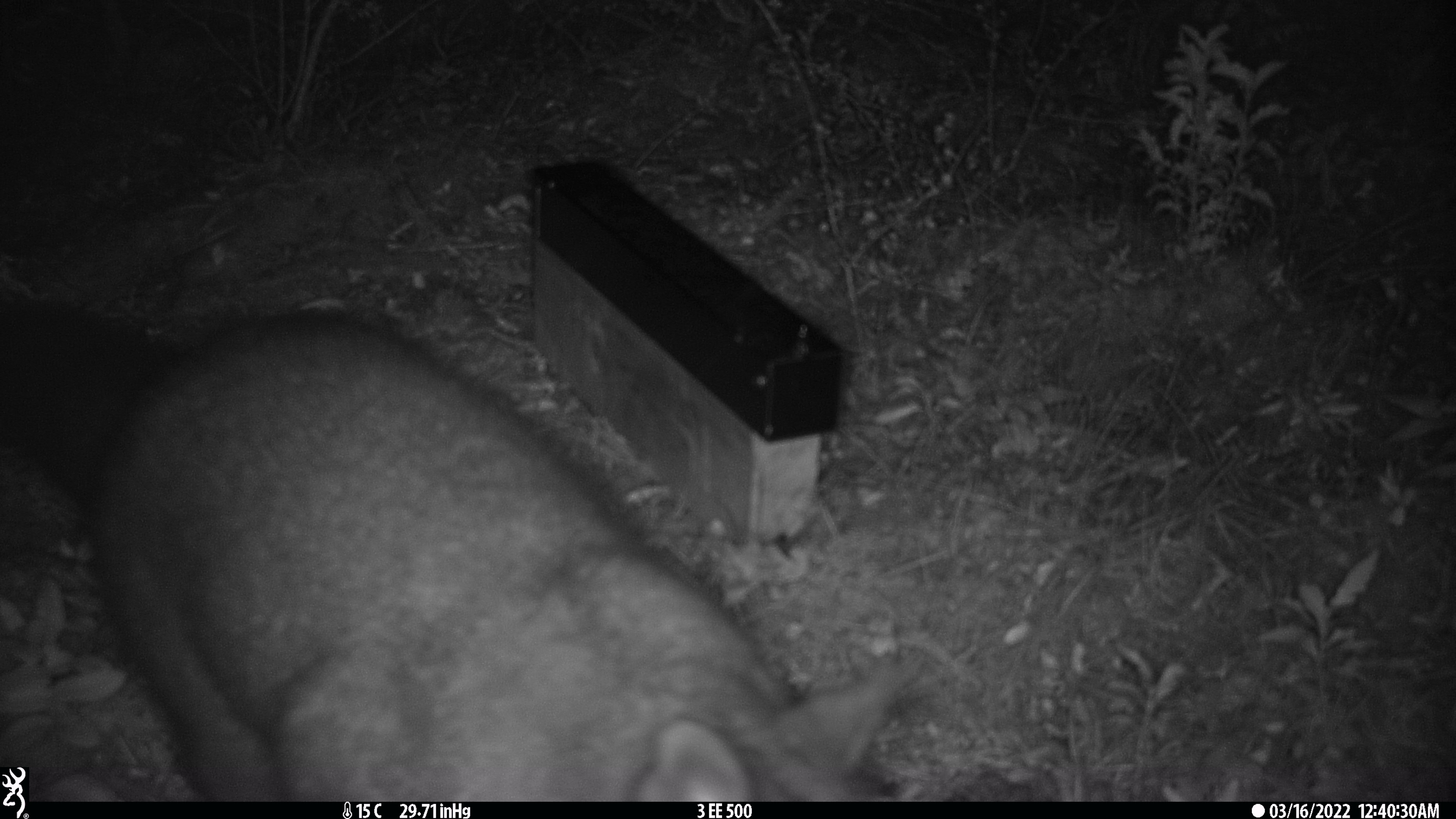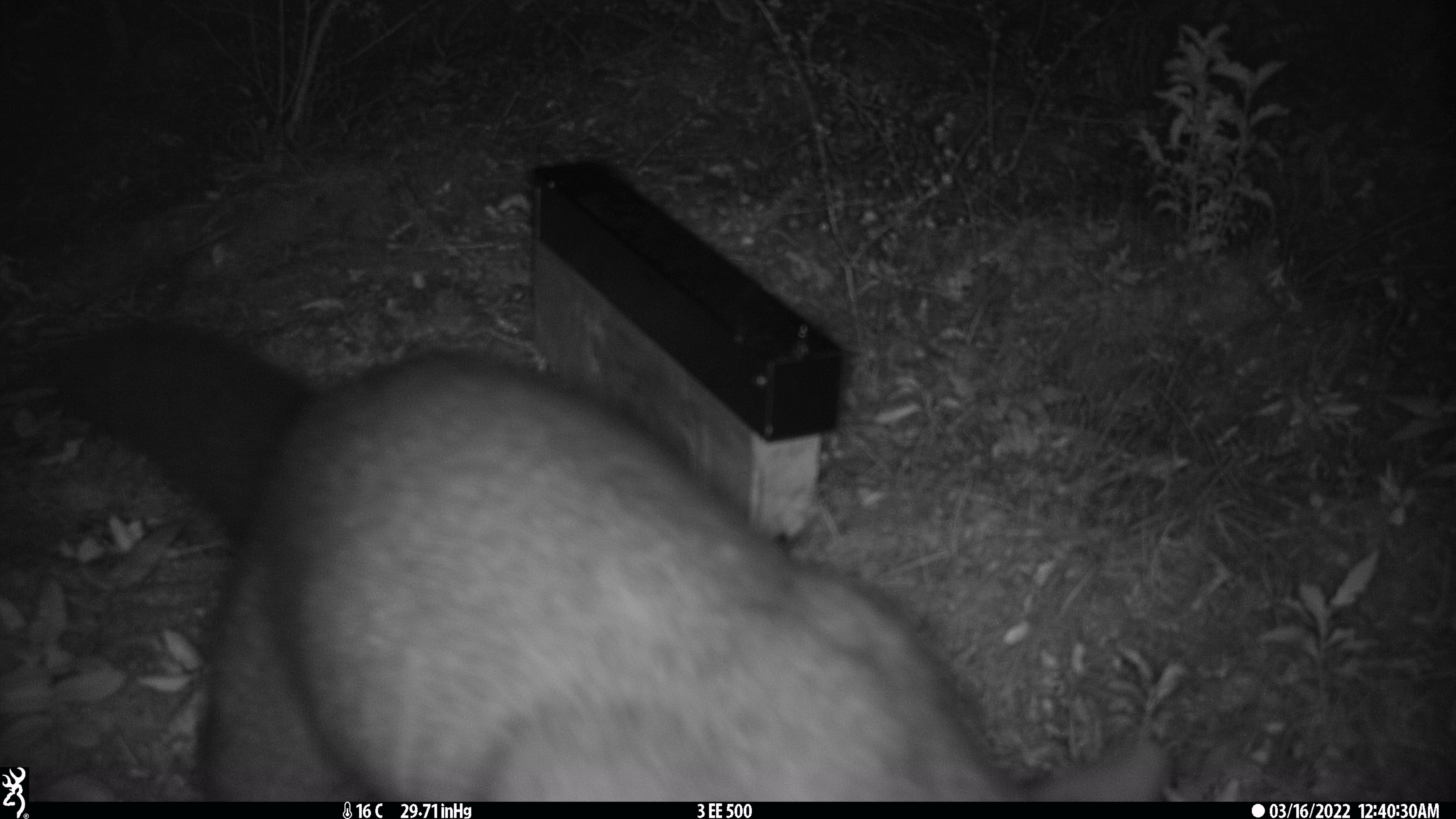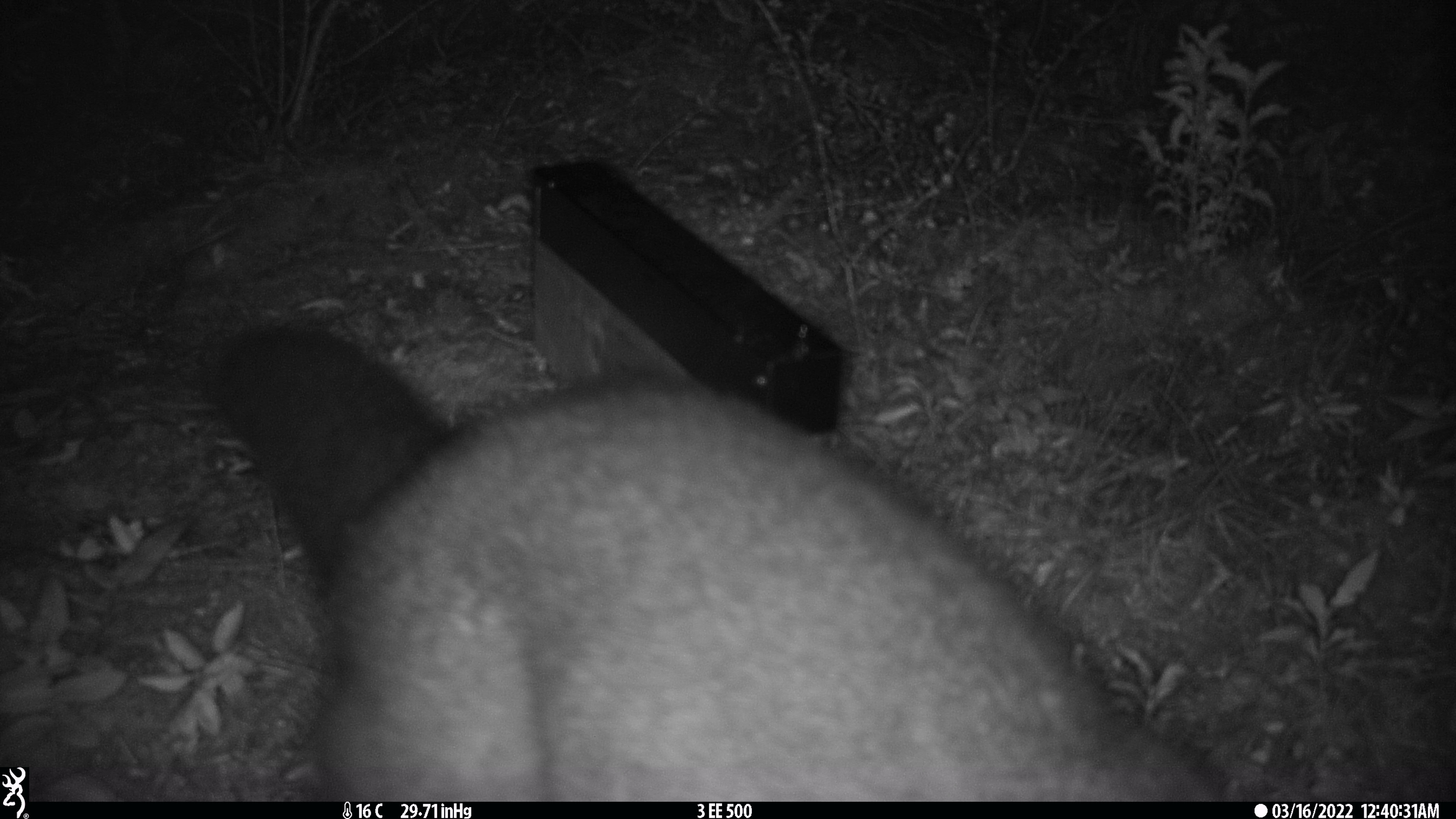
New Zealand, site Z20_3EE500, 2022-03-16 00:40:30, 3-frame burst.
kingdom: Animalia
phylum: Chordata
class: Mammalia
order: Diprotodontia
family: Phalangeridae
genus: Trichosurus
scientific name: Trichosurus vulpecula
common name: common brushtail possum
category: possum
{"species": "possum (common brushtail possum) (Trichosurus vulpecula)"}